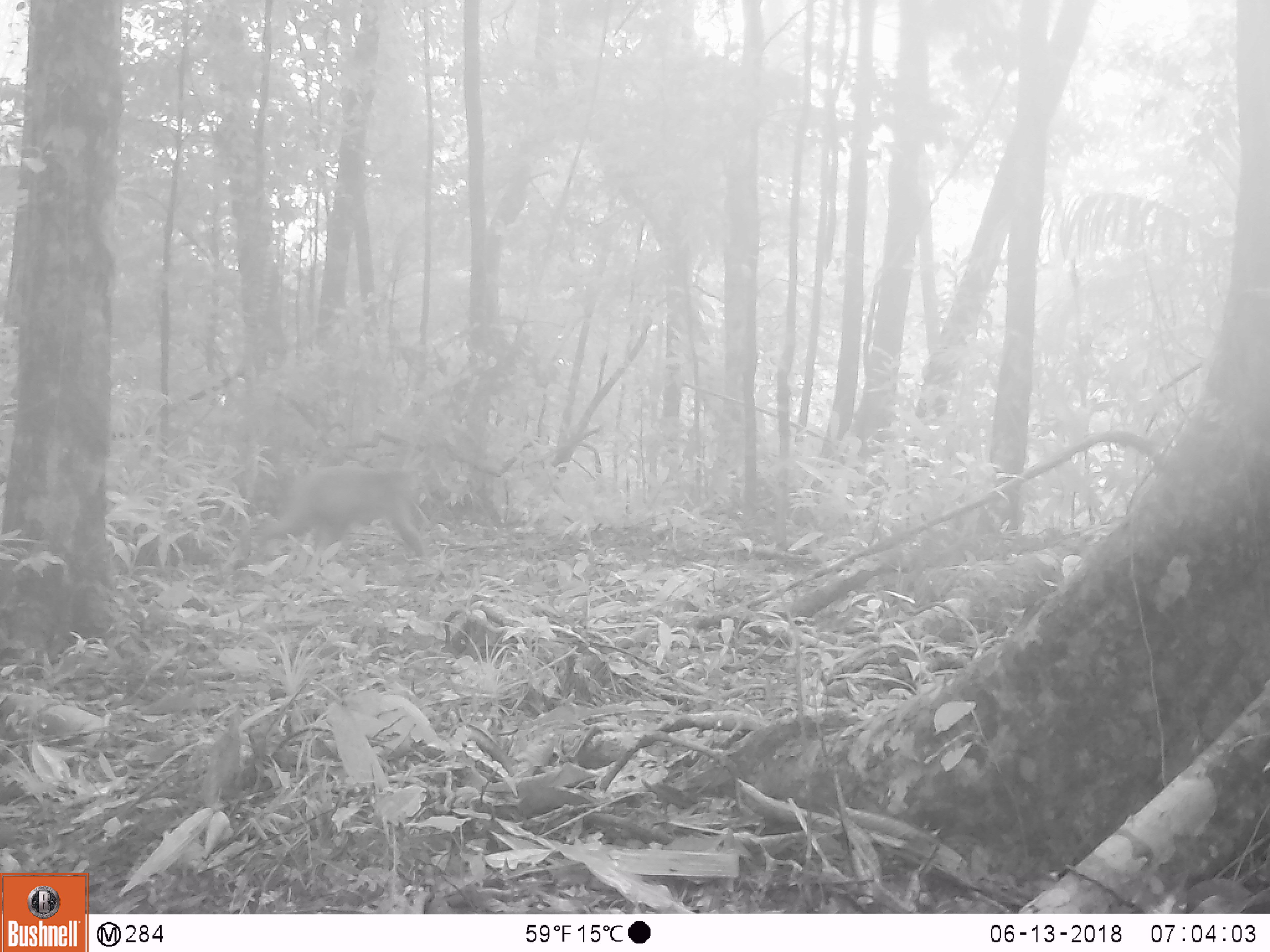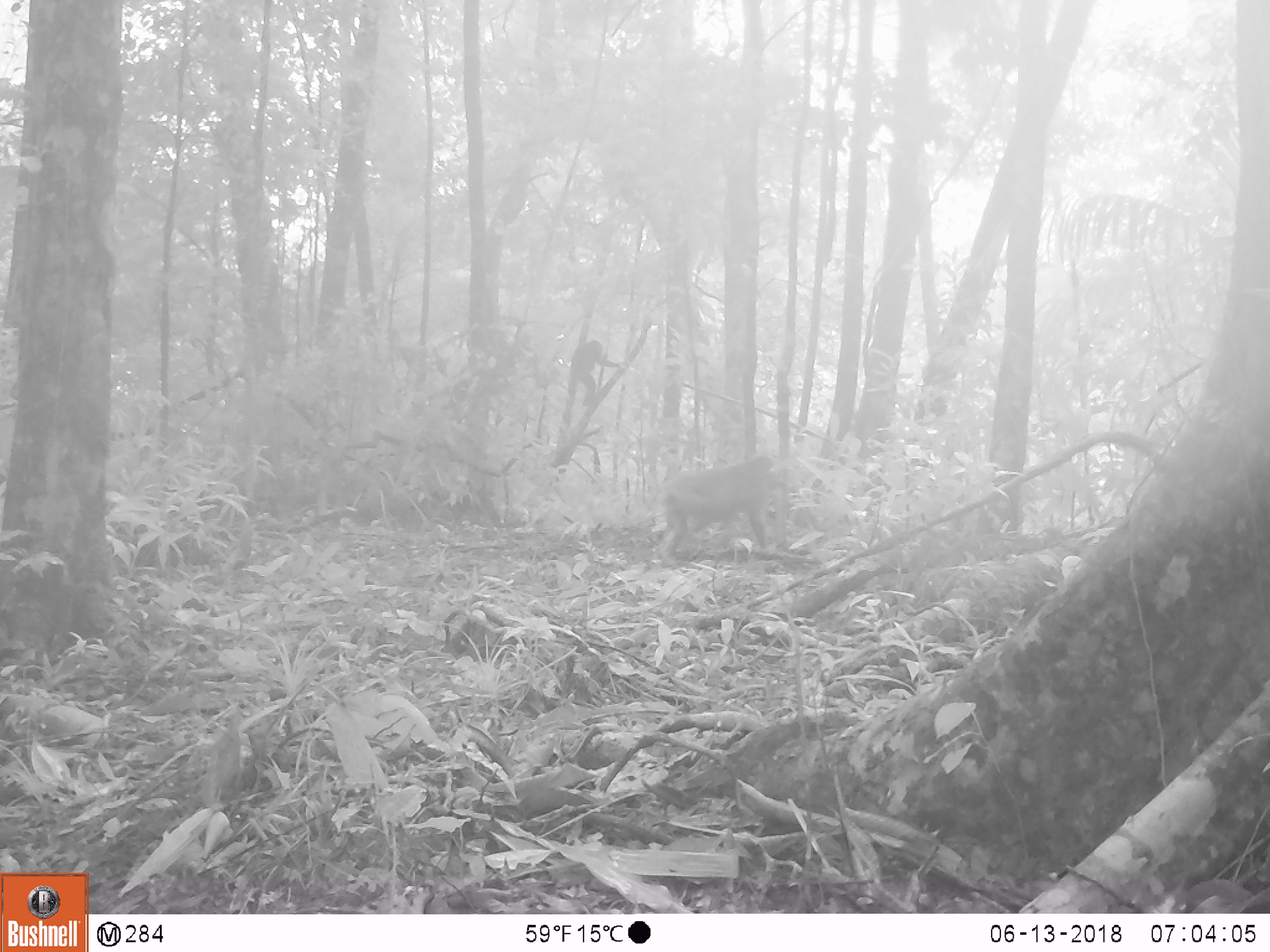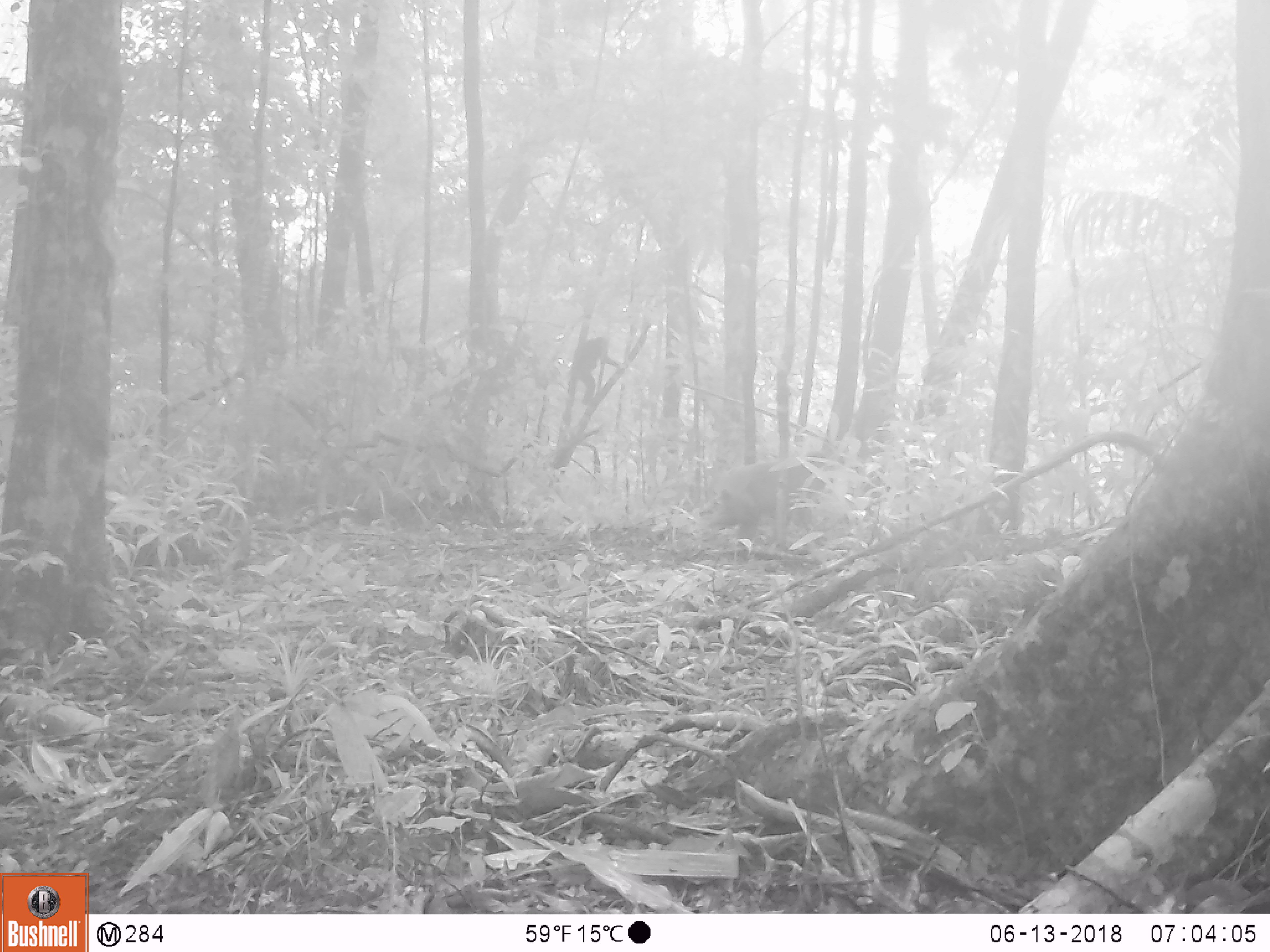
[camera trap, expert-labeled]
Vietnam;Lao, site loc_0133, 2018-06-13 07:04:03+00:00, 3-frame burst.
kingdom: Animalia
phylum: Chordata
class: Mammalia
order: Primates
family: Cercopithecidae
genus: Macaca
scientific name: Macaca arctoides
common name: stump-tailed macaque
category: stump tailed macaque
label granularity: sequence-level